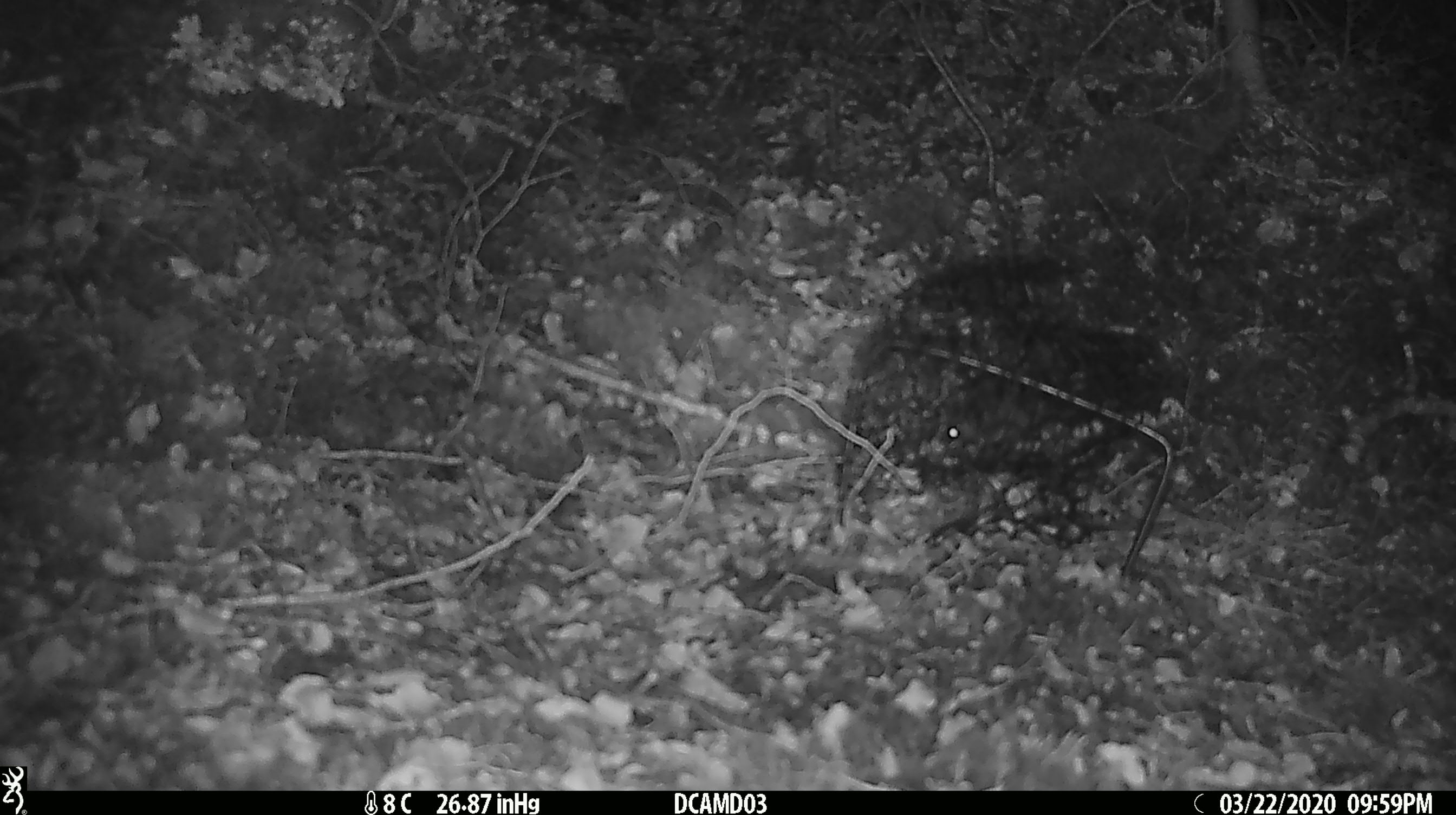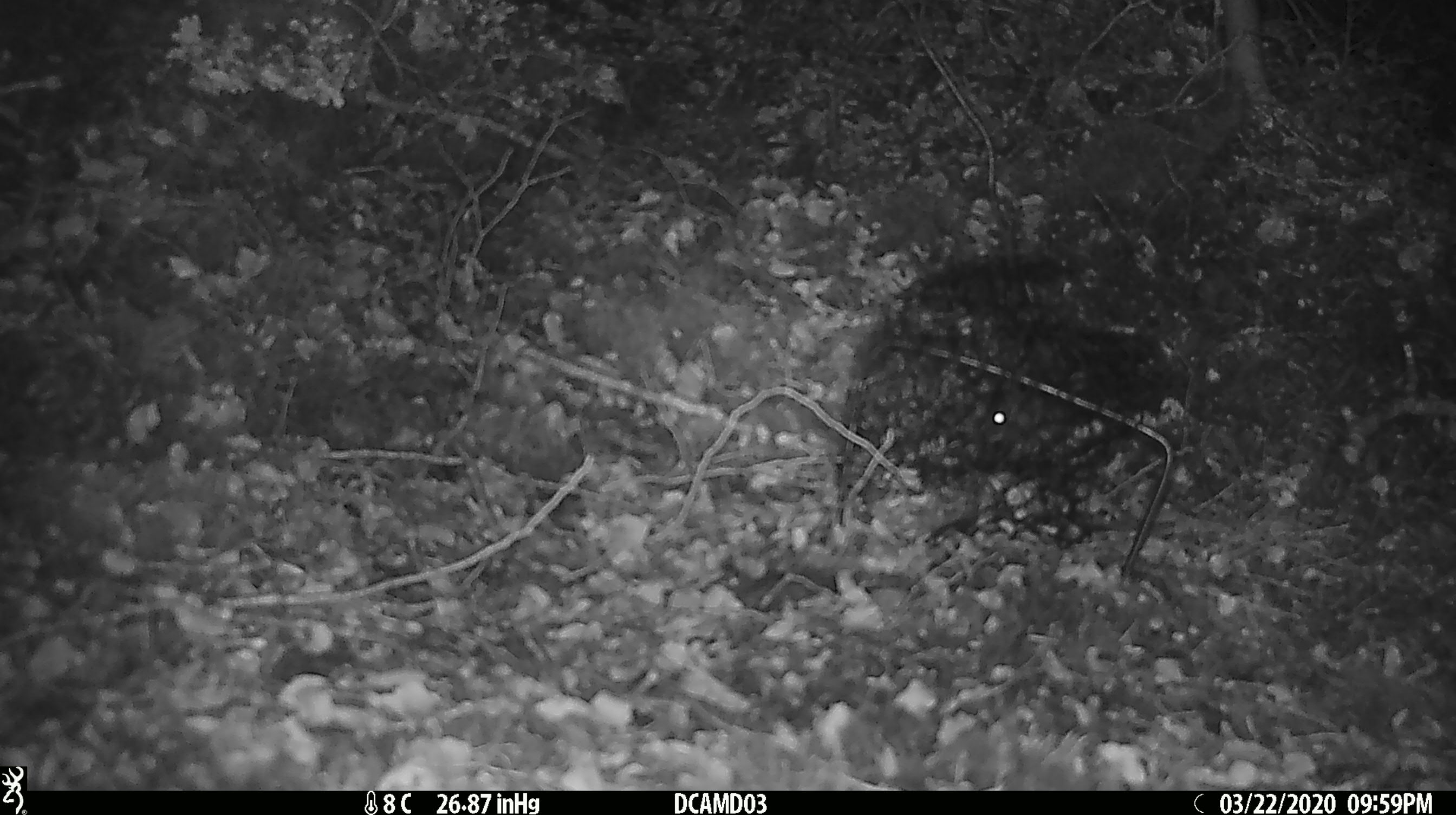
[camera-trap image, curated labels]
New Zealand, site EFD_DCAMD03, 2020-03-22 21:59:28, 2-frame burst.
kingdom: Animalia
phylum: Chordata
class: Mammalia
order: Rodentia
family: Muridae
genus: Mus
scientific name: Mus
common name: mouse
Mouse (Mus).